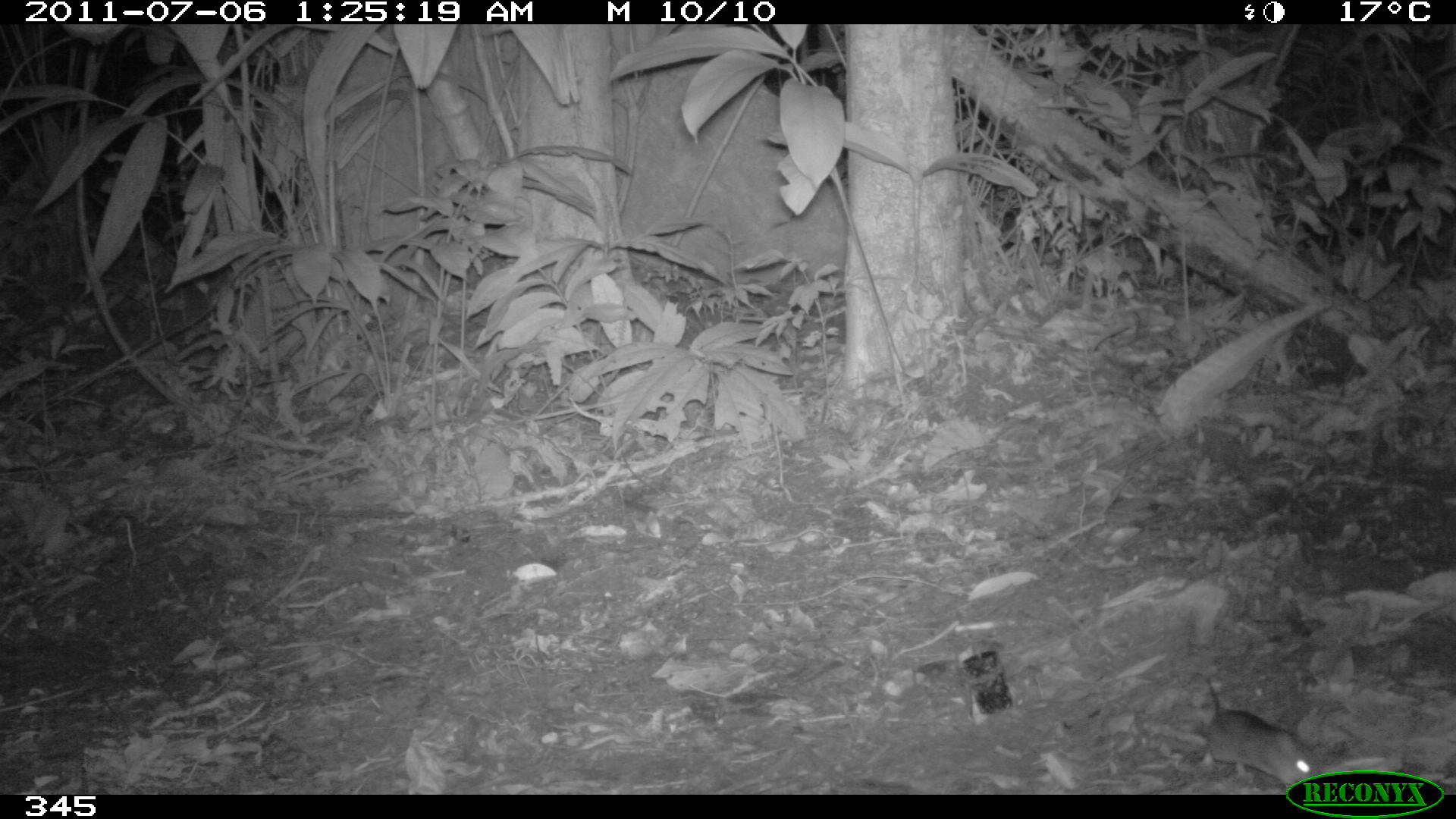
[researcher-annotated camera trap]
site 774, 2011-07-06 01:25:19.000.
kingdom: Animalia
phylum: Chordata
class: Mammalia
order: Rodentia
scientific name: Rodentia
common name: rodents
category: unknown rodent